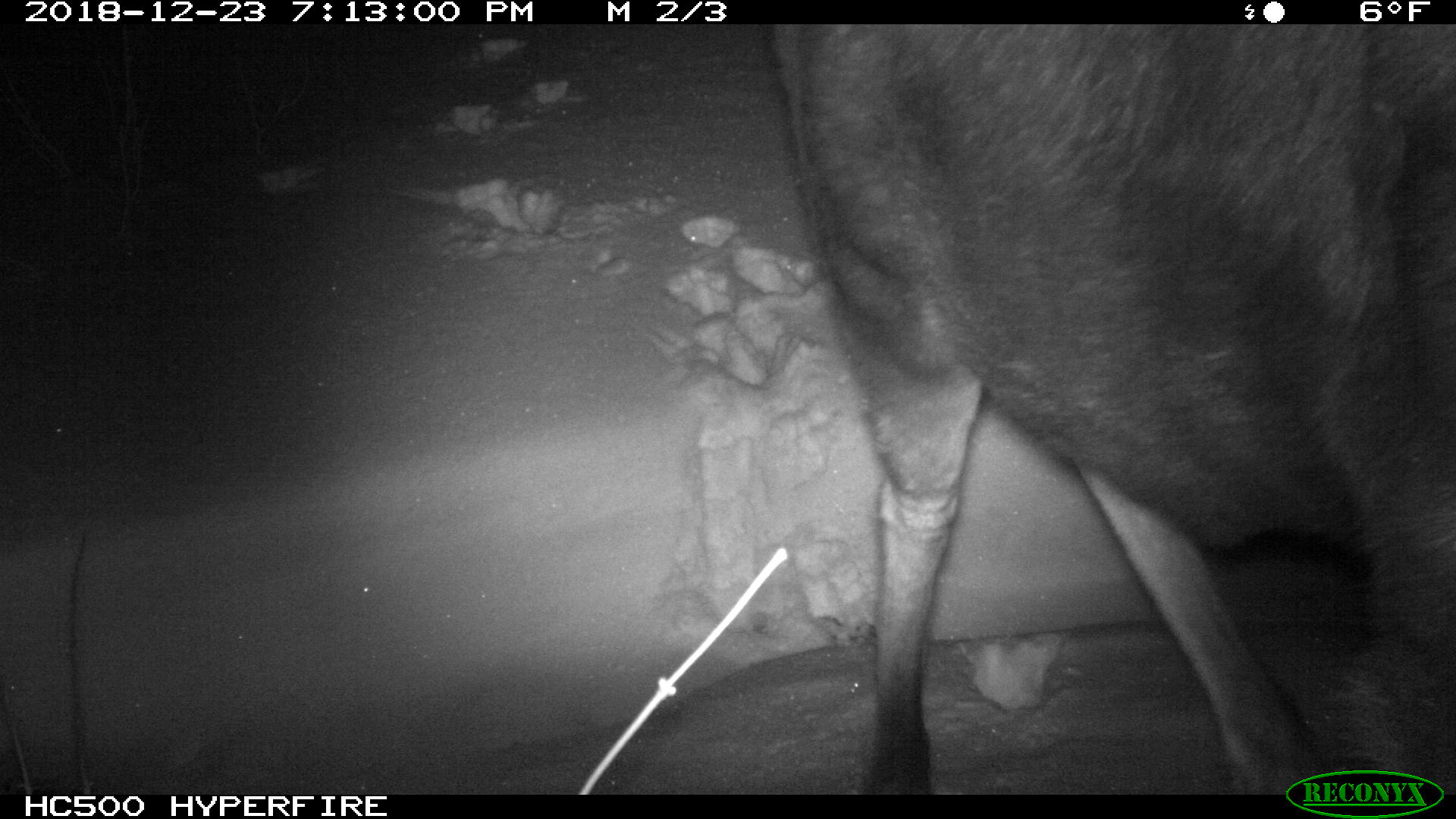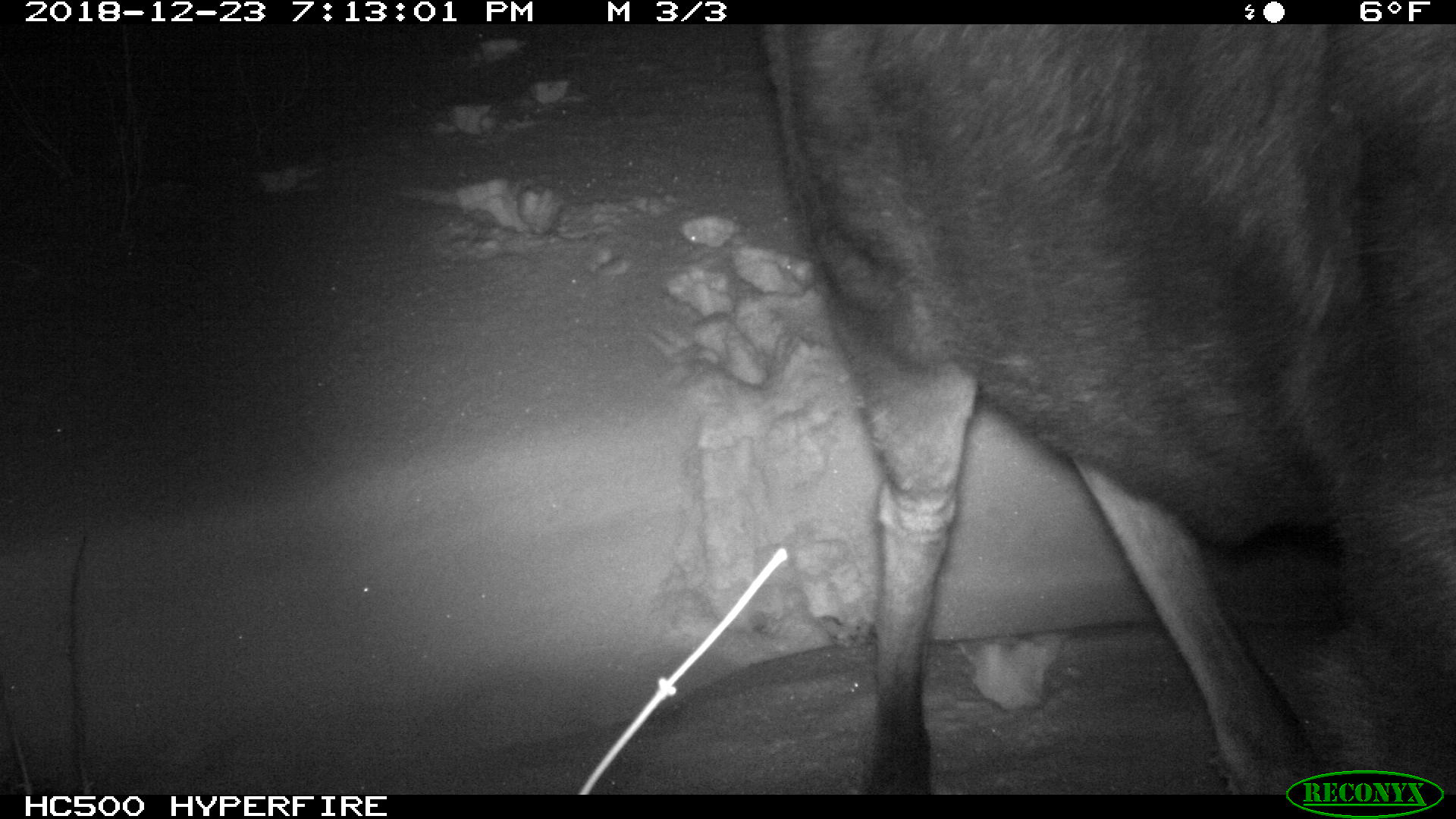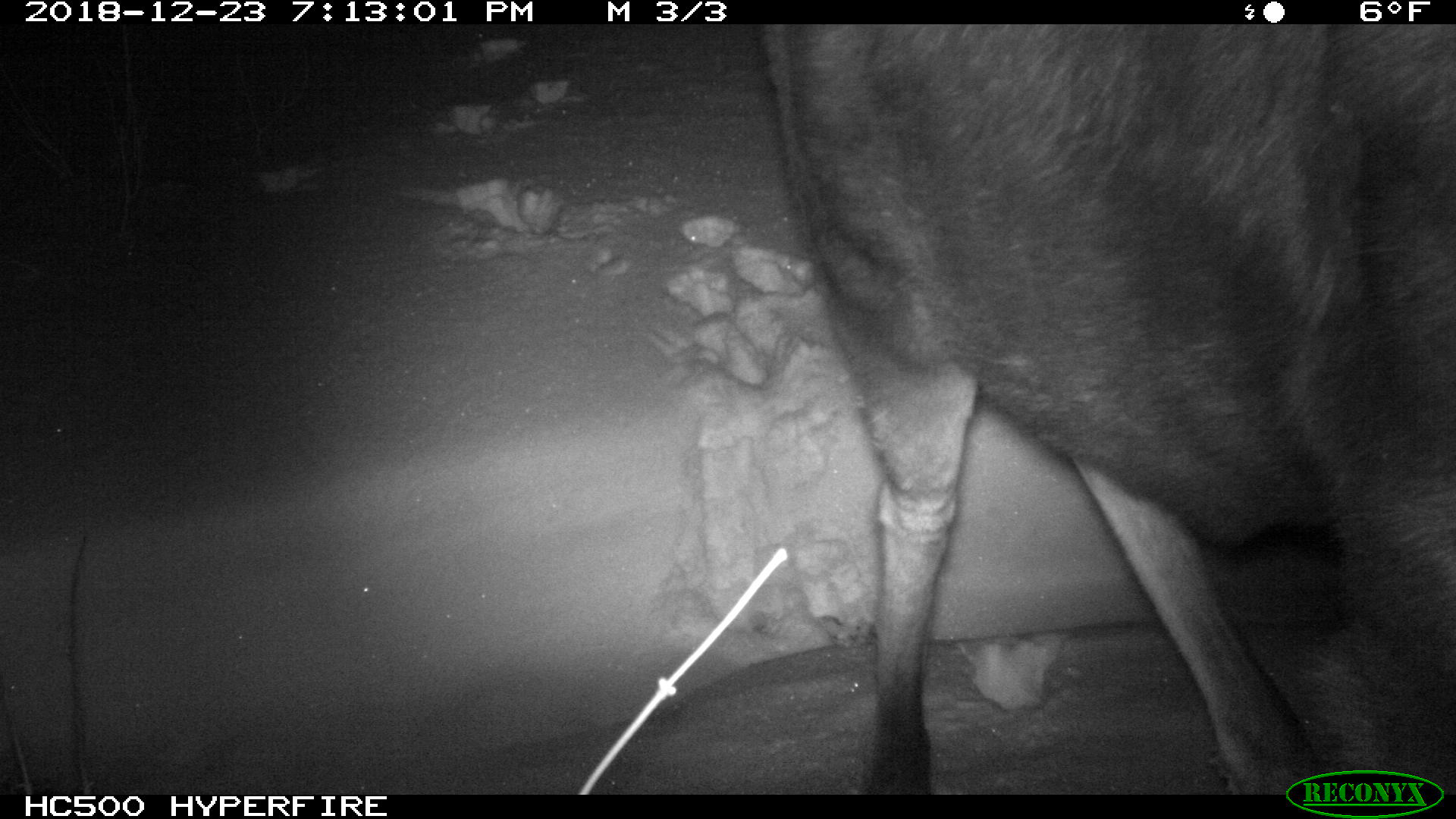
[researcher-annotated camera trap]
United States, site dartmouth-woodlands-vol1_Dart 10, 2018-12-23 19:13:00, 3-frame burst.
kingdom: Animalia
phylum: Chordata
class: Mammalia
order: Artiodactyla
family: Cervidae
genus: Alces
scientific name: Alces alces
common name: moose